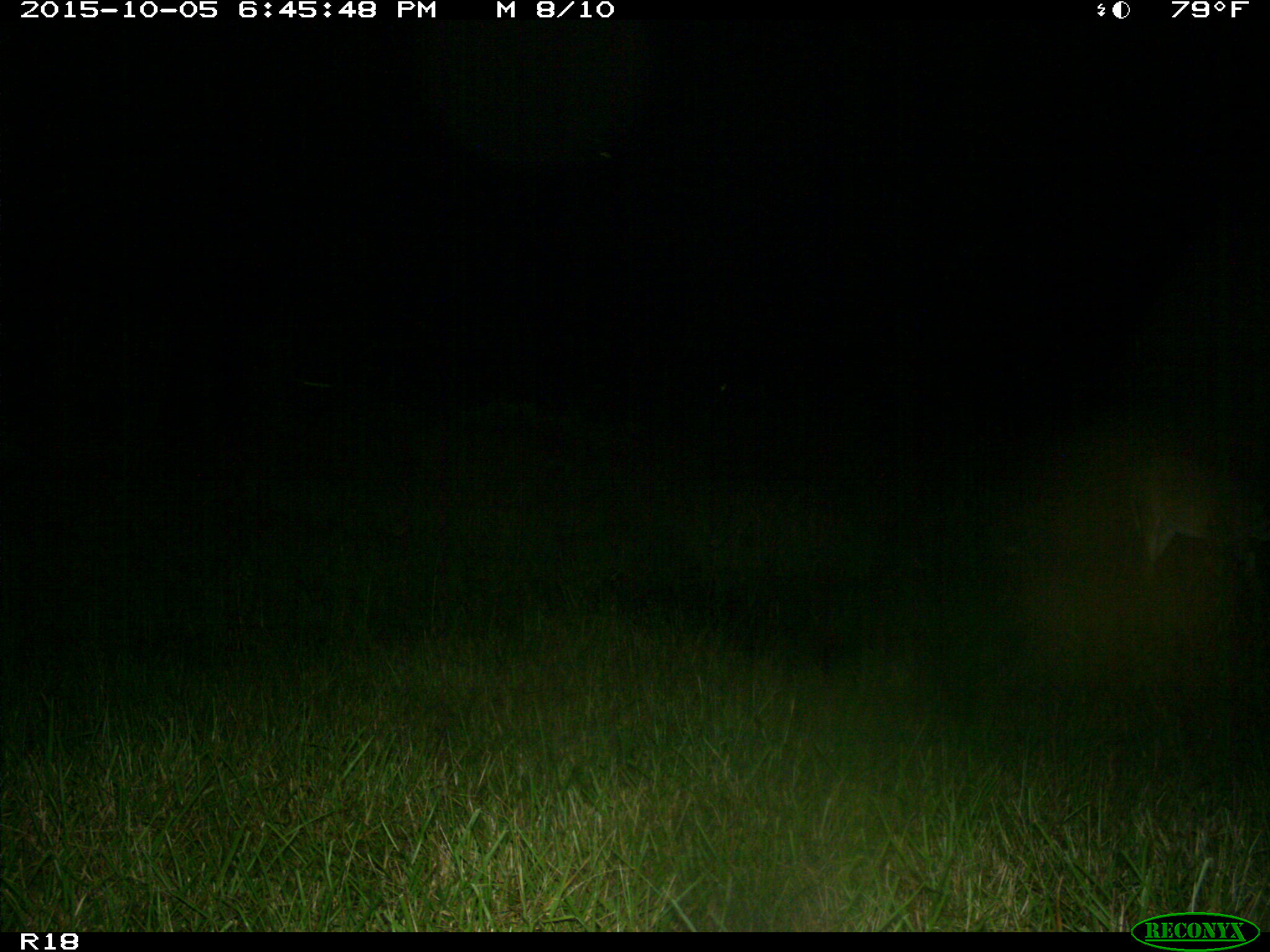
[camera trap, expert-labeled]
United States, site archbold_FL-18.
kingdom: Animalia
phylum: Chordata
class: Mammalia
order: Artiodactyla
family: Cervidae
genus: Odocoileus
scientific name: Odocoileus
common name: deer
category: unidentified deer